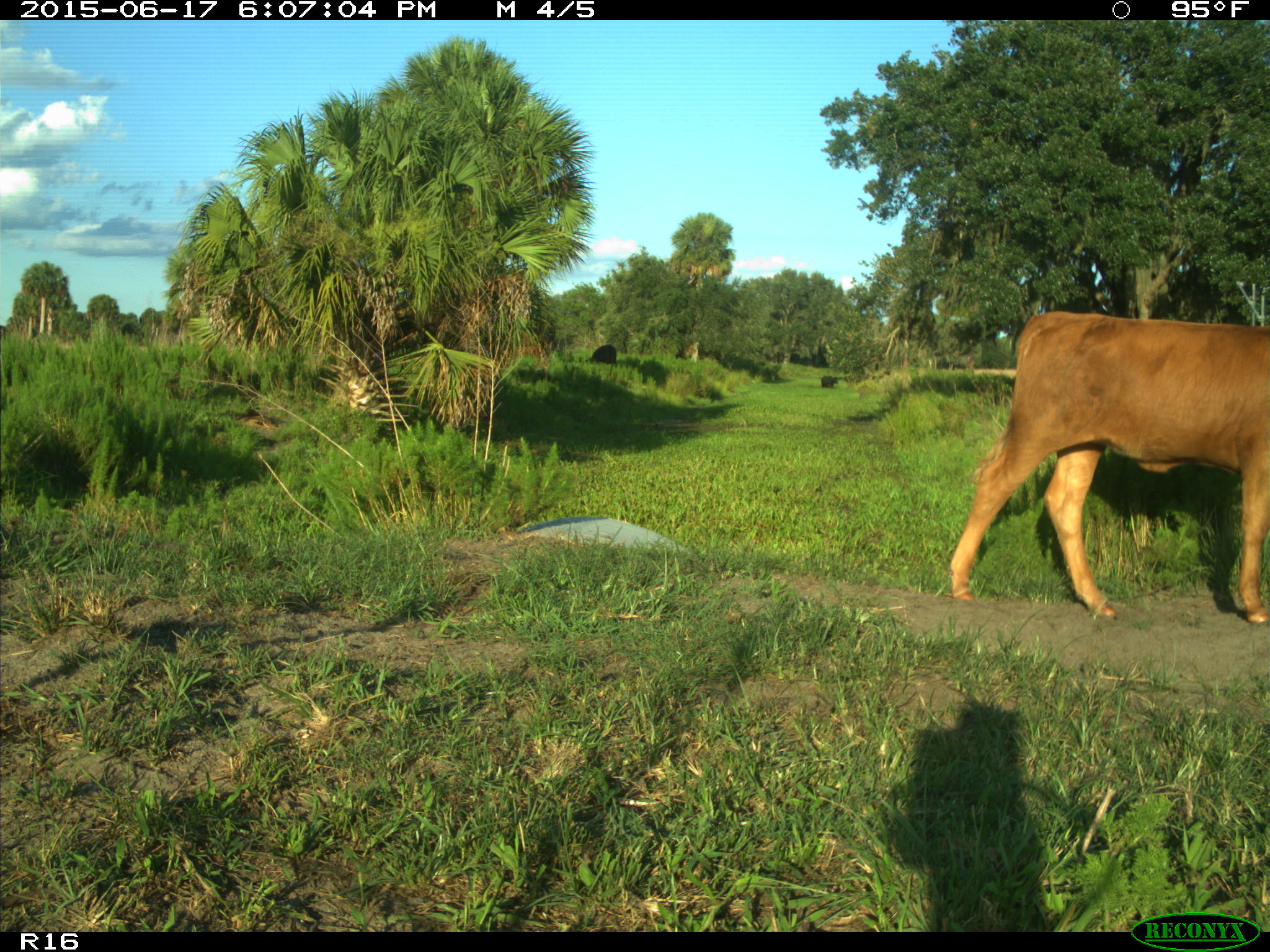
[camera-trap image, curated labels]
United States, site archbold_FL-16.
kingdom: Animalia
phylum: Chordata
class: Mammalia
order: Artiodactyla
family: Bovidae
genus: Bos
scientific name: Bos taurus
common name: domestic cow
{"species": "Bos taurus (domestic cow)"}